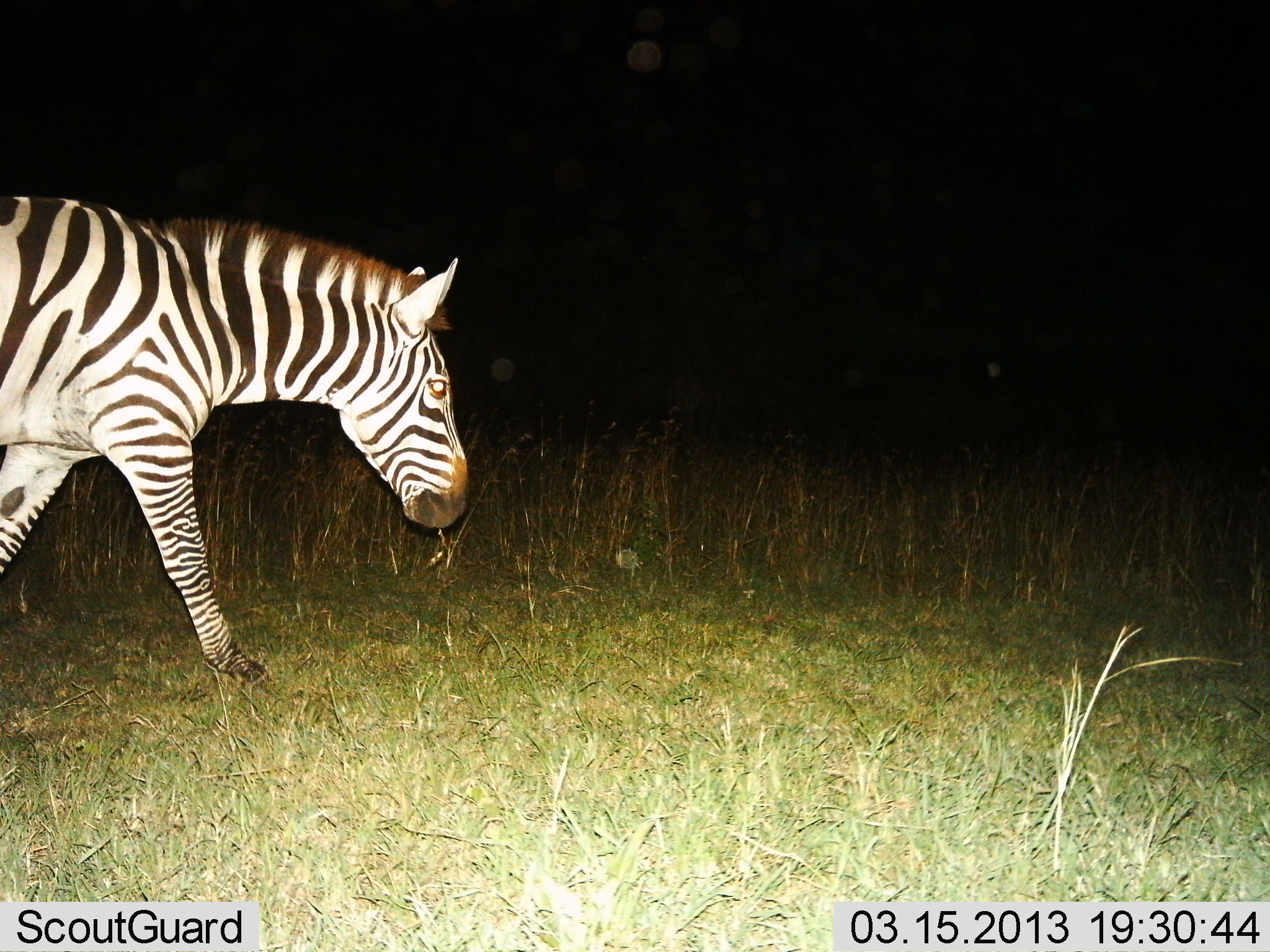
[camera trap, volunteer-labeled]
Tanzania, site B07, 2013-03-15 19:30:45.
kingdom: Animalia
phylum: Chordata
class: Mammalia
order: Perissodactyla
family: Equidae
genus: Equus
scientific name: Equus quagga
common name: plains zebra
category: zebra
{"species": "zebra (plains zebra) (Equus quagga)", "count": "1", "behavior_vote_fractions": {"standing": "14%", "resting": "0%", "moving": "86%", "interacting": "0%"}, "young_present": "0%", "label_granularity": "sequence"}